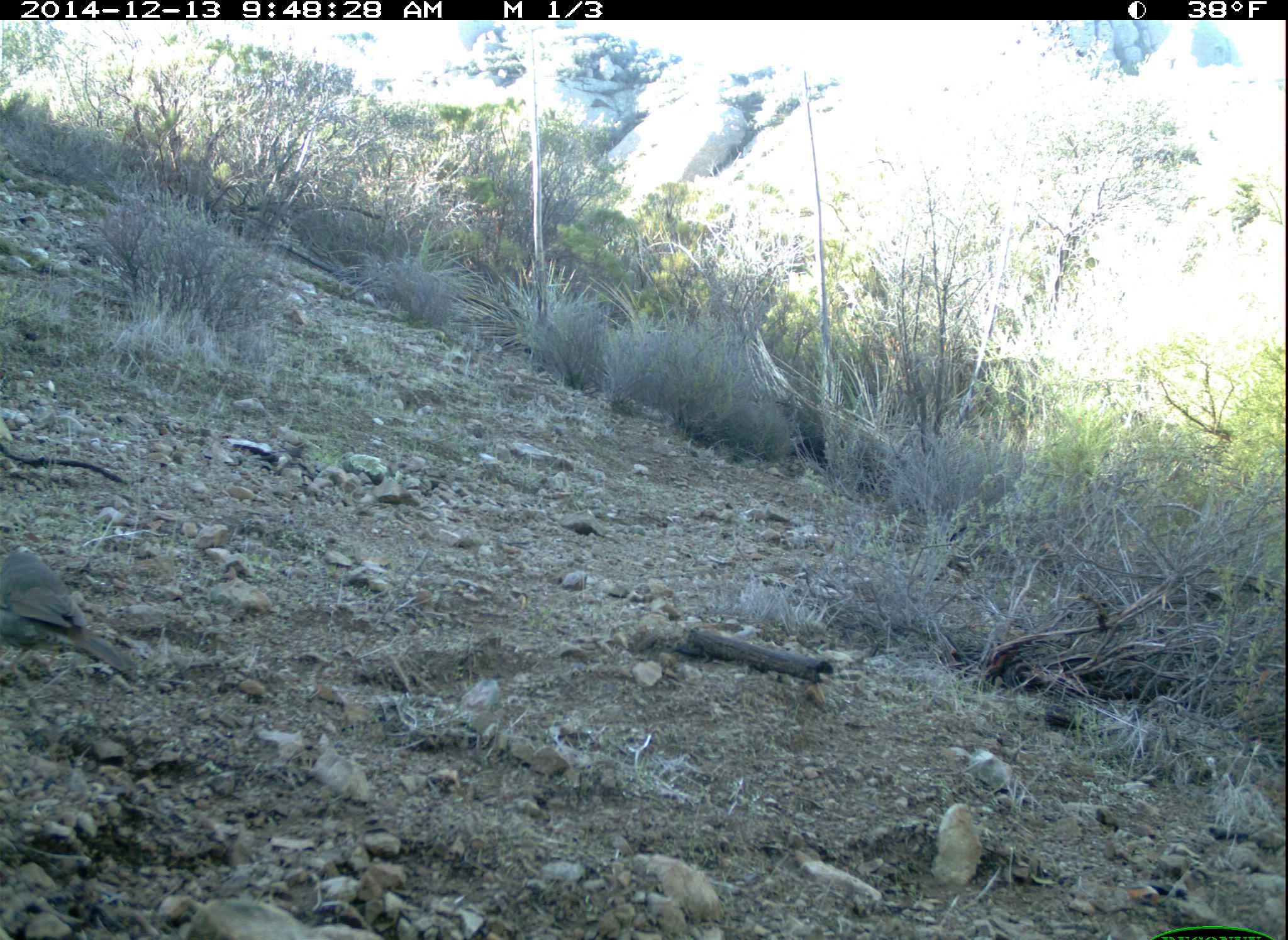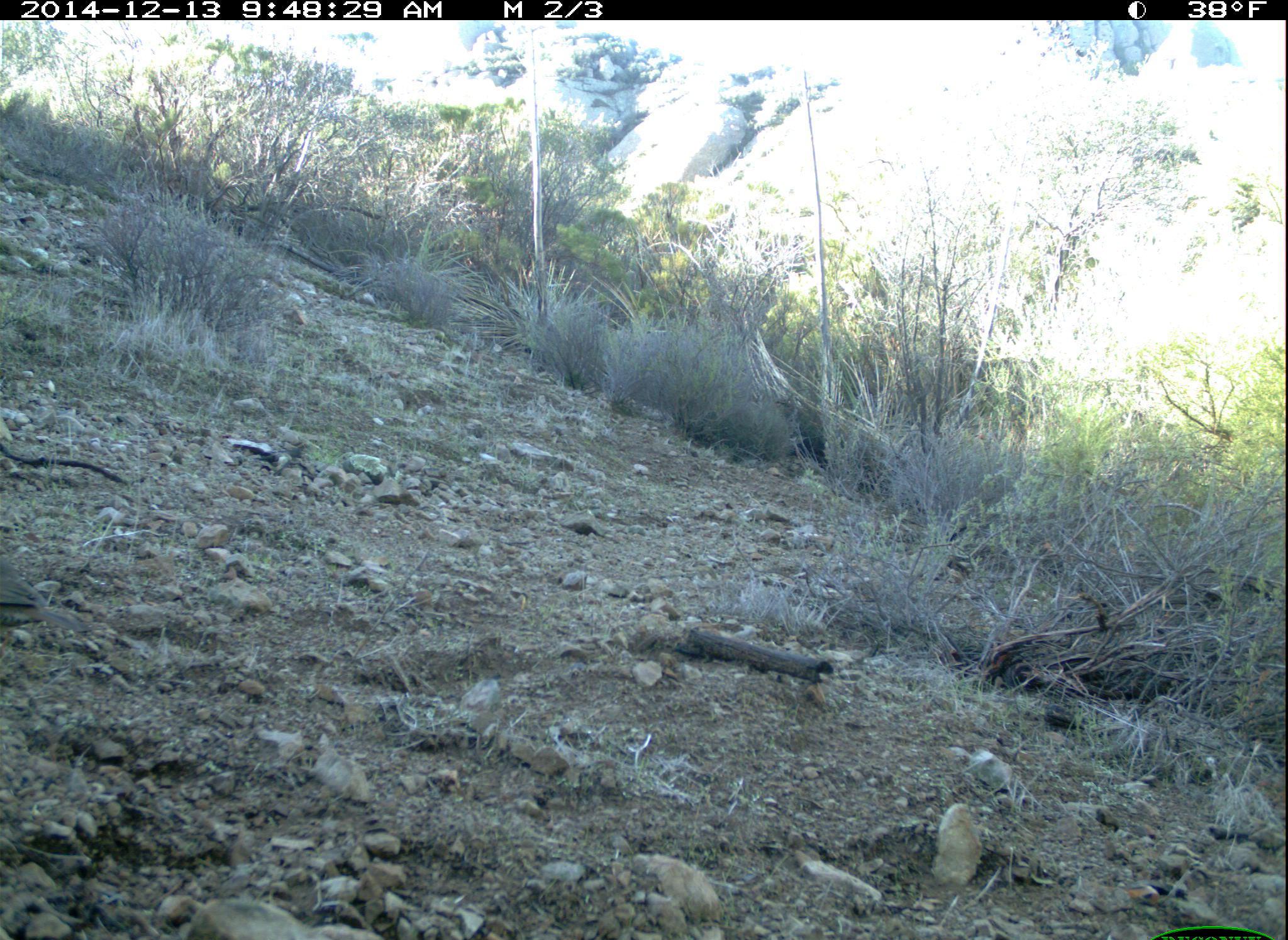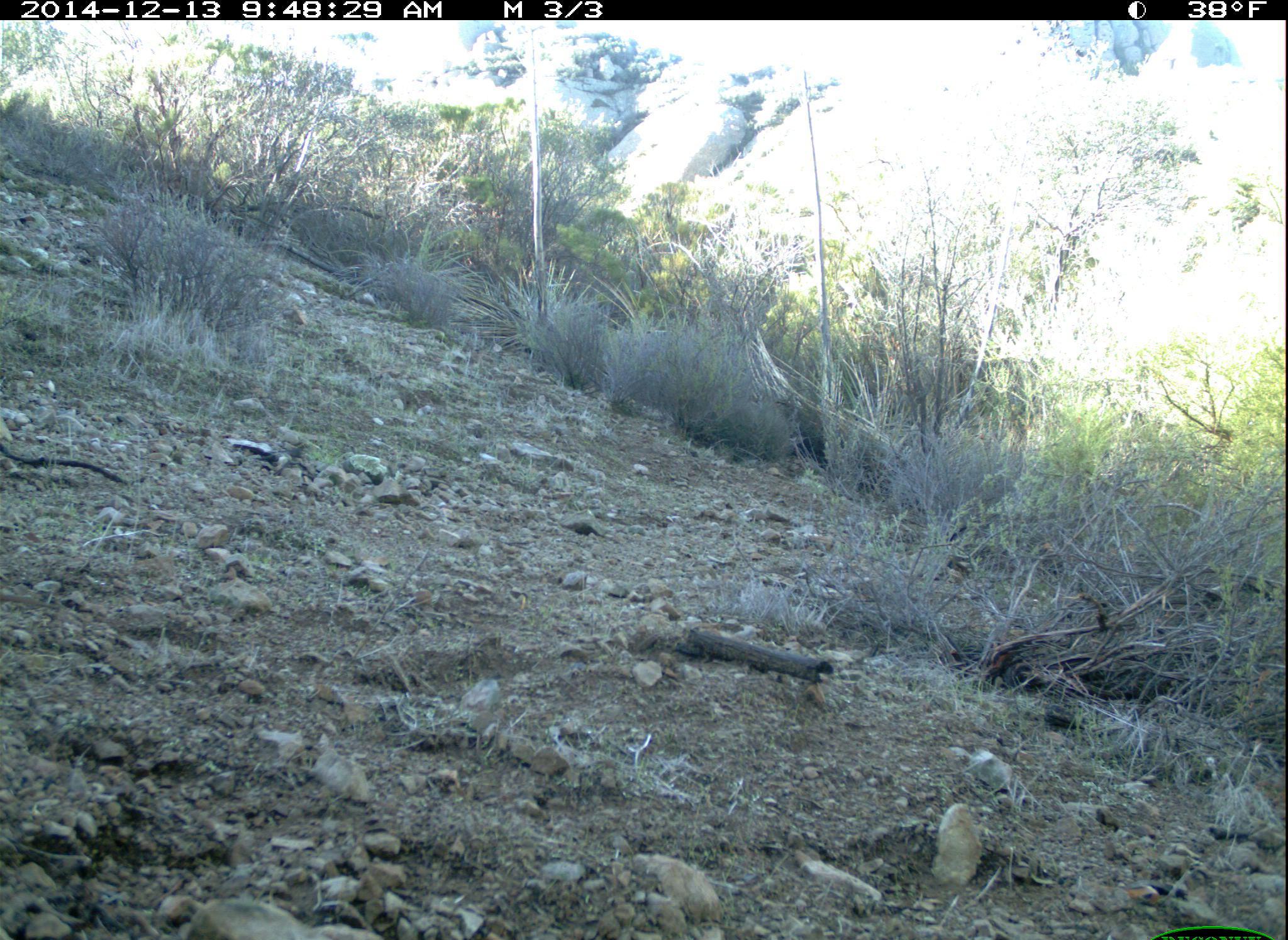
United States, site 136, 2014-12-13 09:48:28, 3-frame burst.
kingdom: Animalia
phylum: Chordata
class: Aves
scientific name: Aves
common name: bird